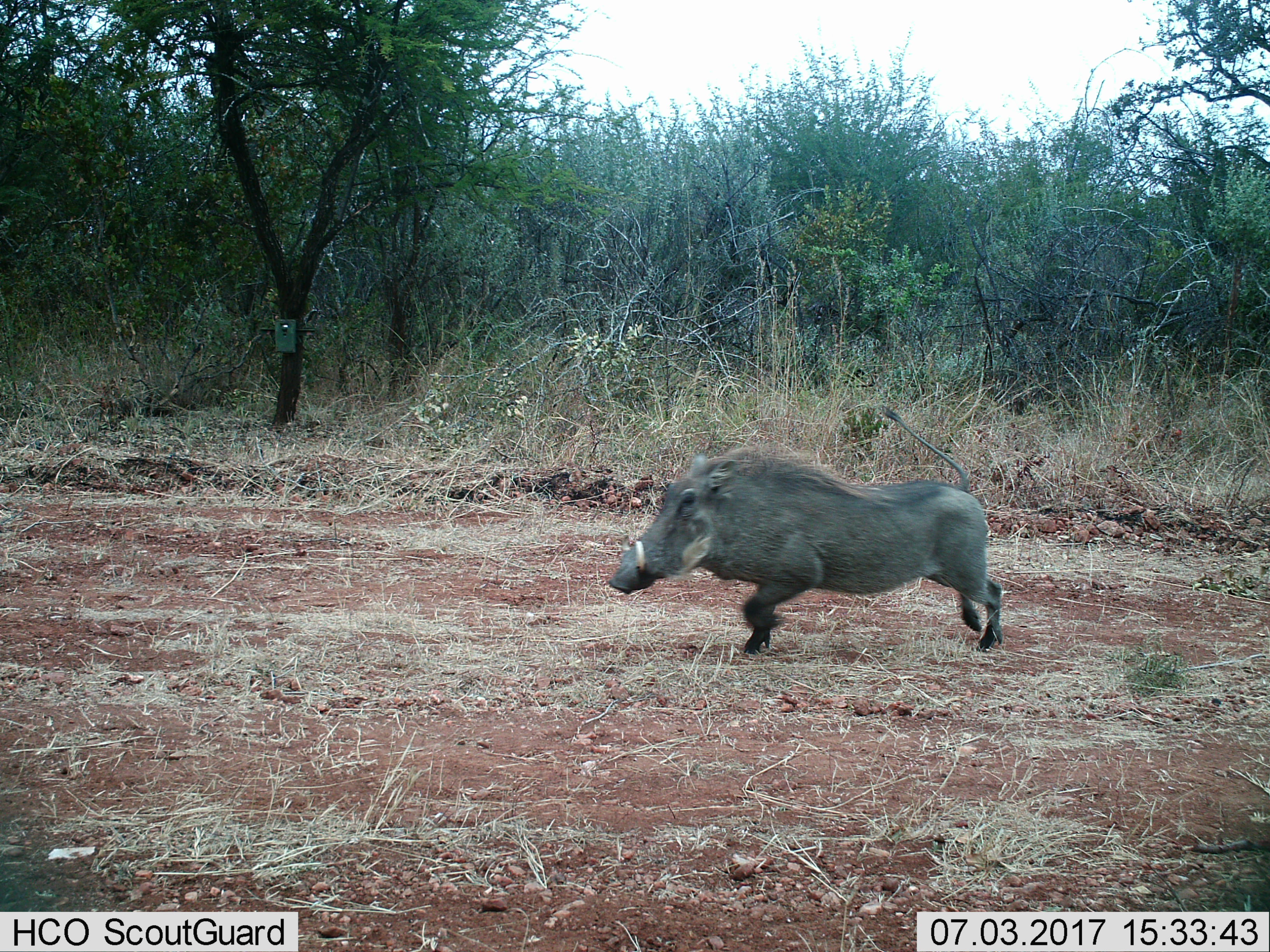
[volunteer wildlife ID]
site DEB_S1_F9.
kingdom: Animalia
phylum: Chordata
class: Mammalia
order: Artiodactyla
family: Suidae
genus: Phacochoerus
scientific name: Phacochoerus africanus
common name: warthog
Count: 1.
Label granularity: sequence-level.